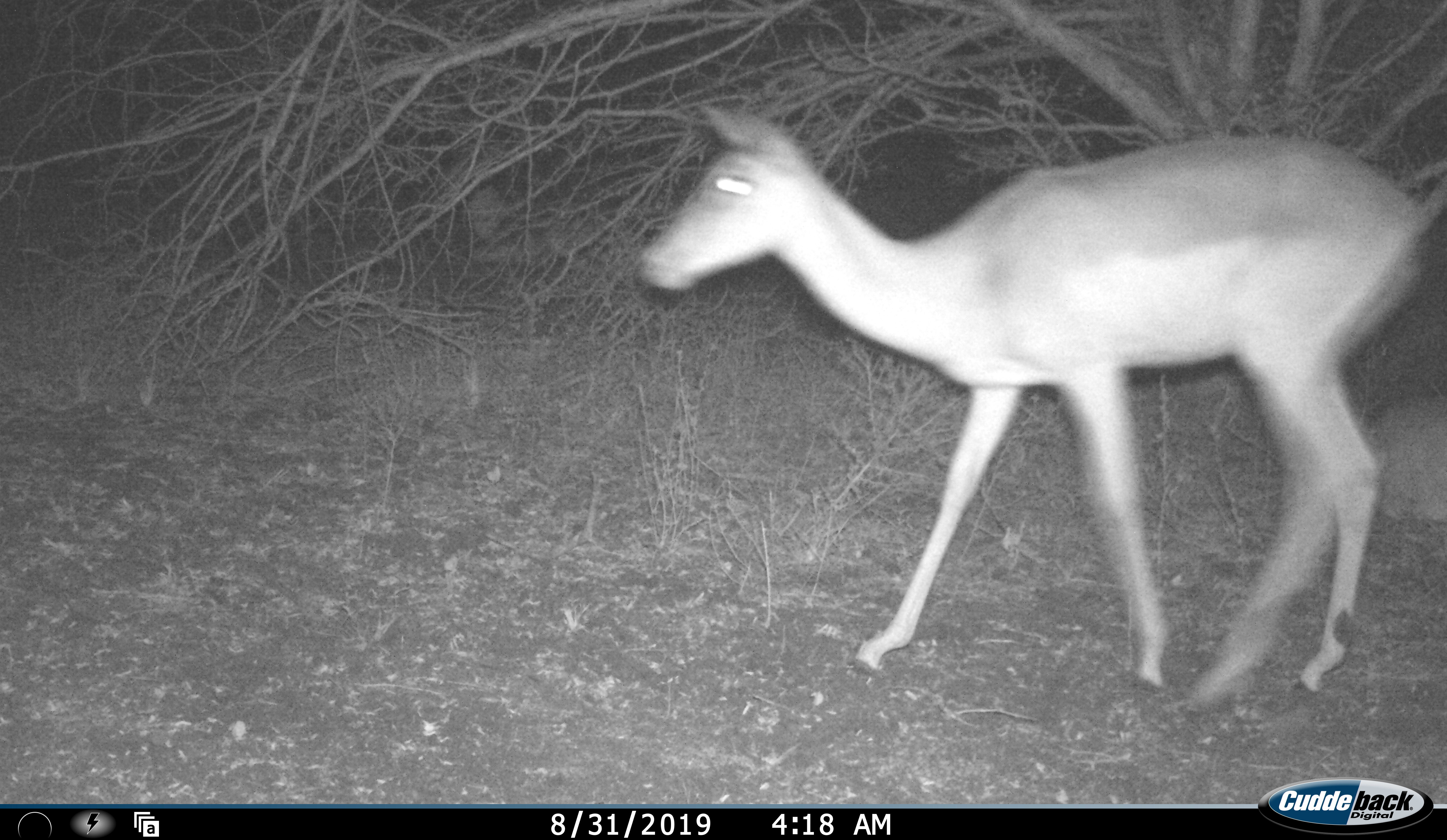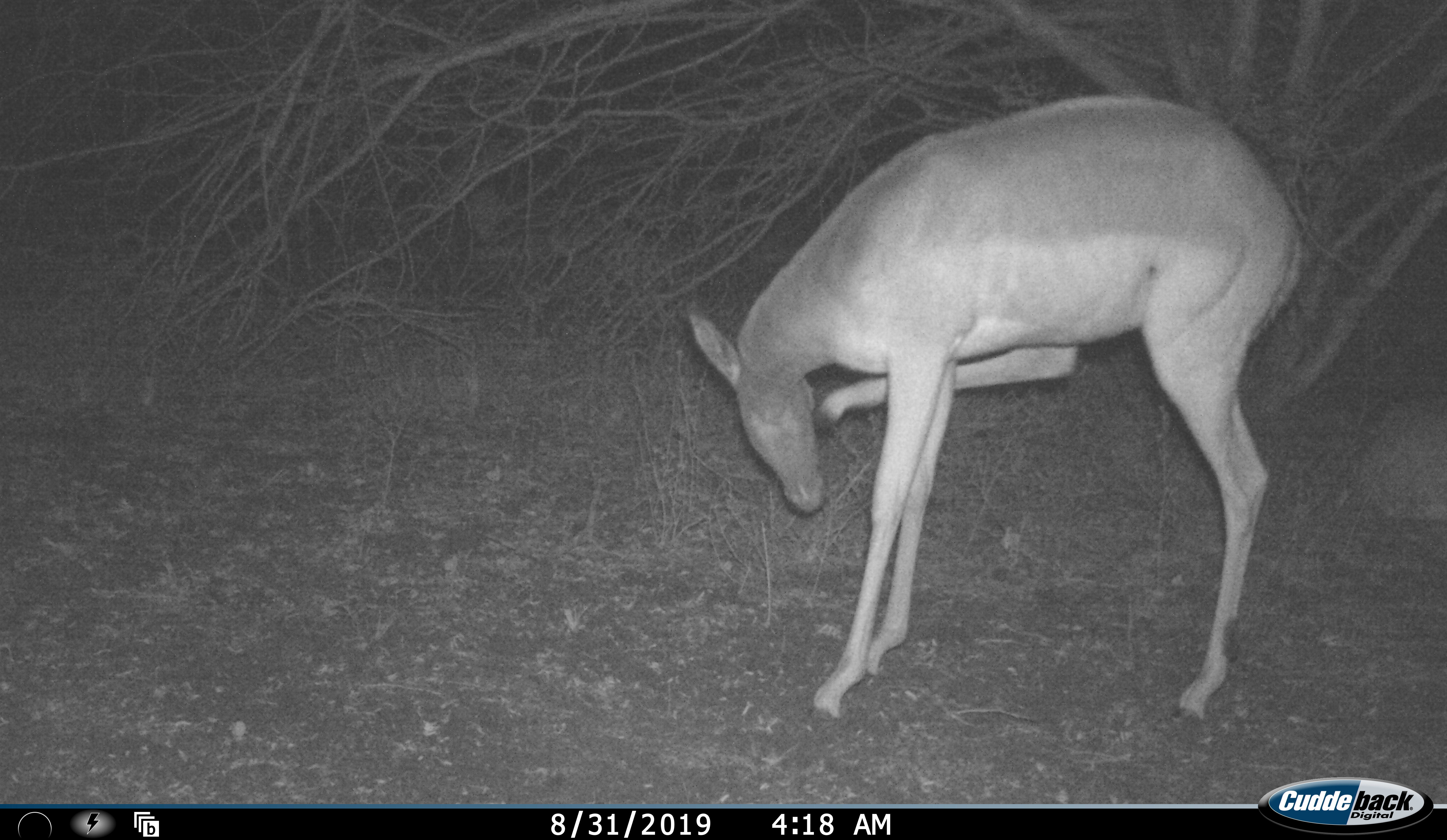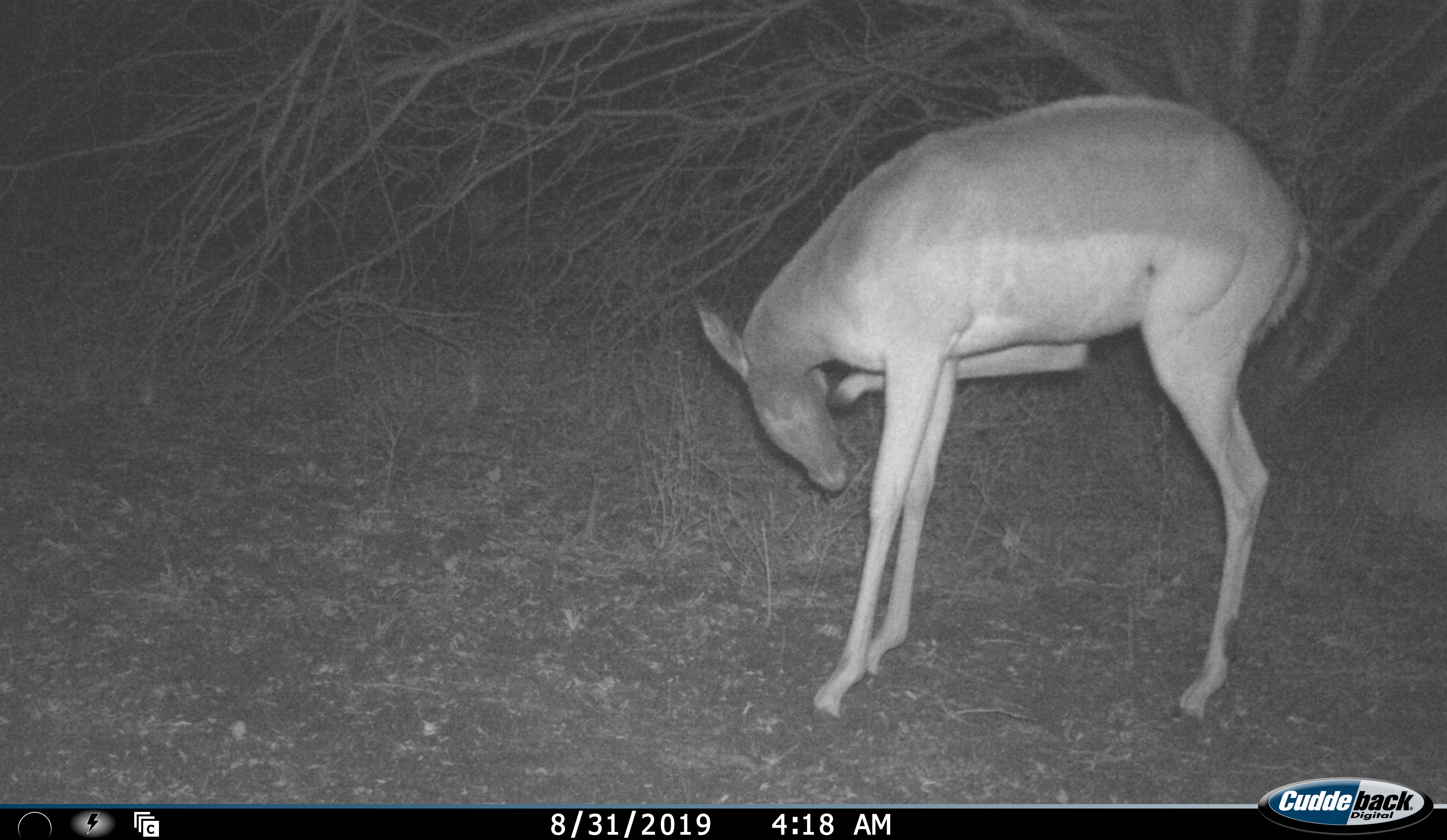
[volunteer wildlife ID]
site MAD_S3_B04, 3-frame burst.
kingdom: Animalia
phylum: Chordata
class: Mammalia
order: Artiodactyla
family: Bovidae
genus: Aepyceros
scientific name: Aepyceros melampus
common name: impala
Impala (Aepyceros melampus), count 1. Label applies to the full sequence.